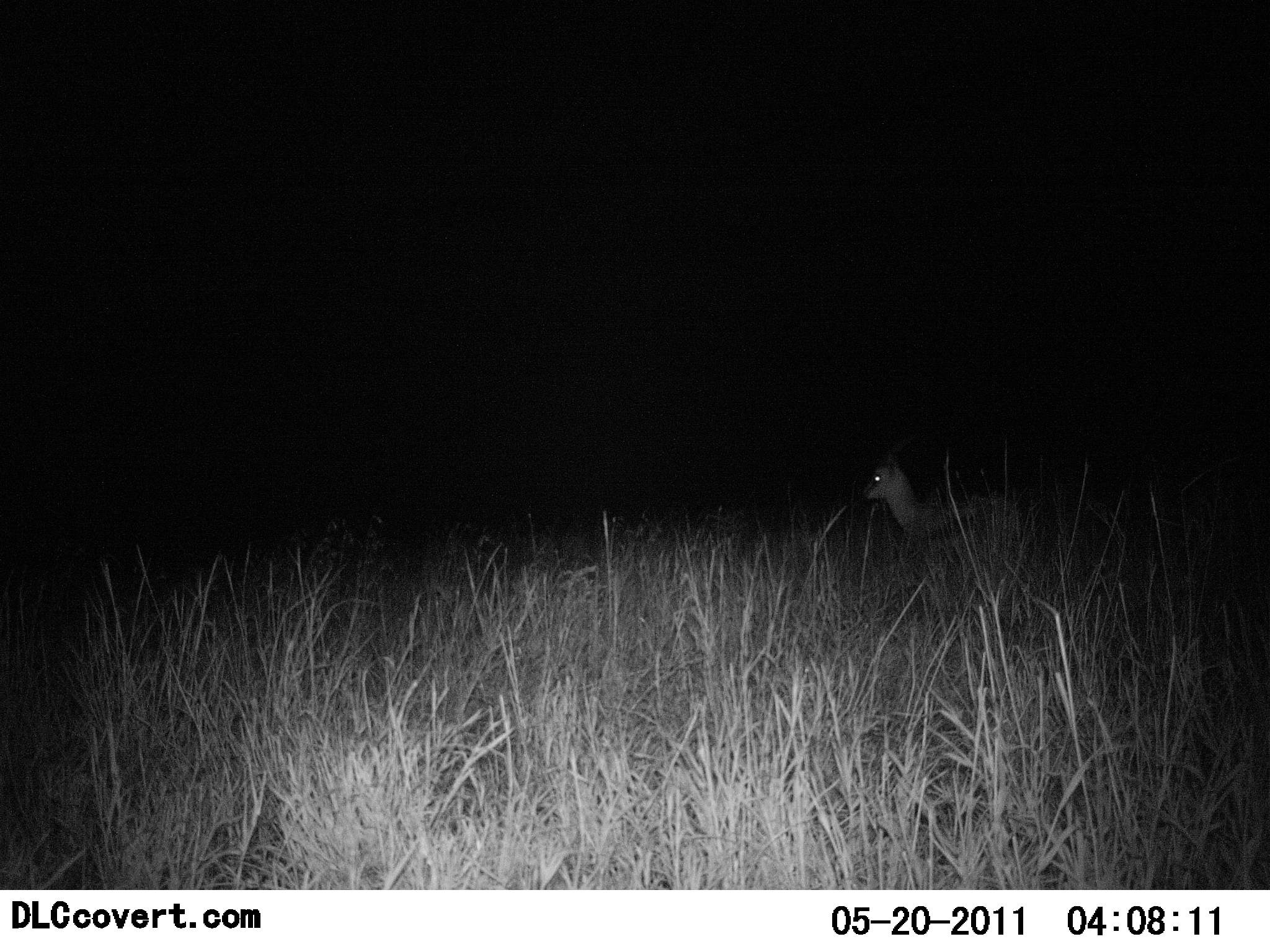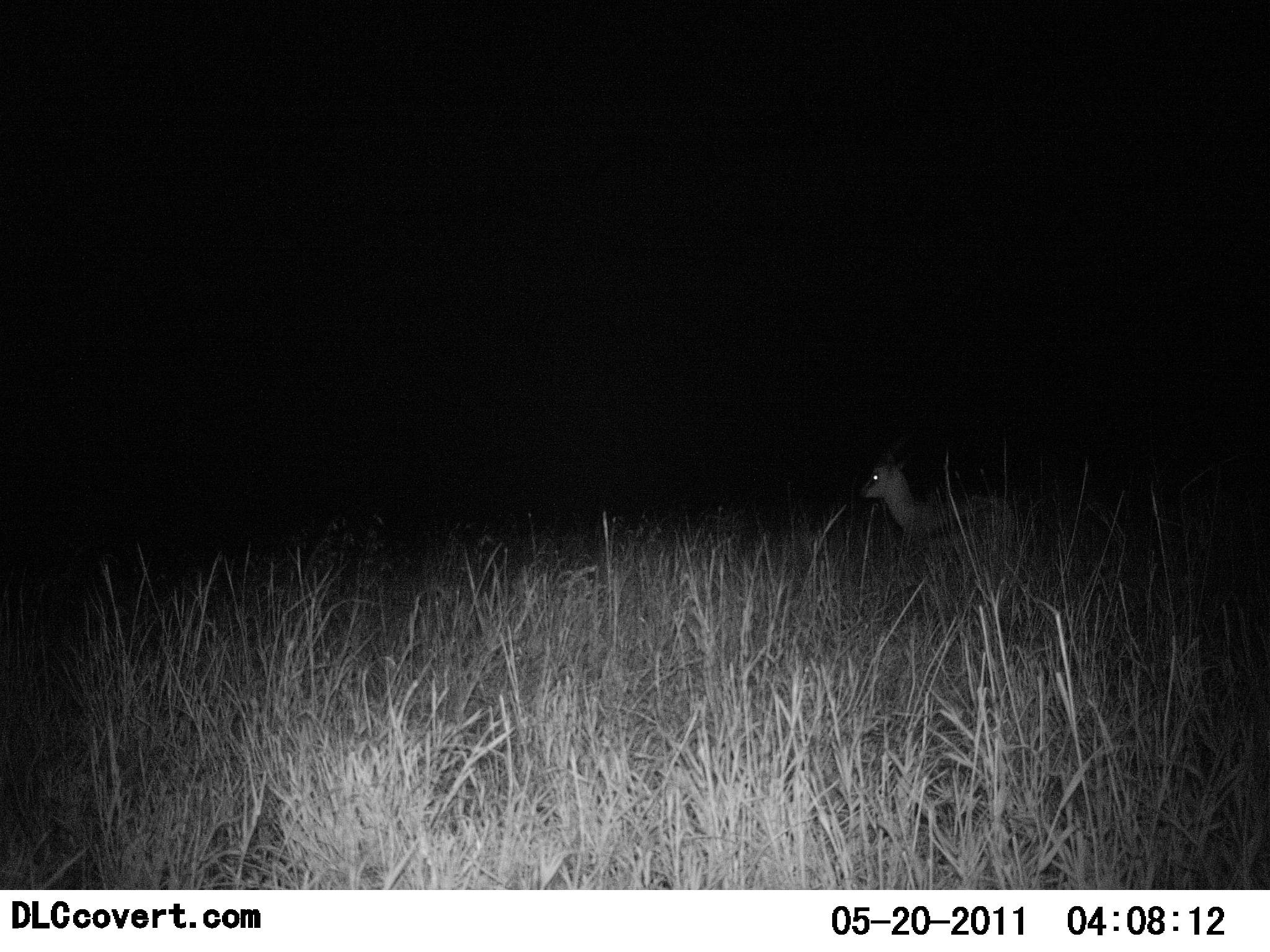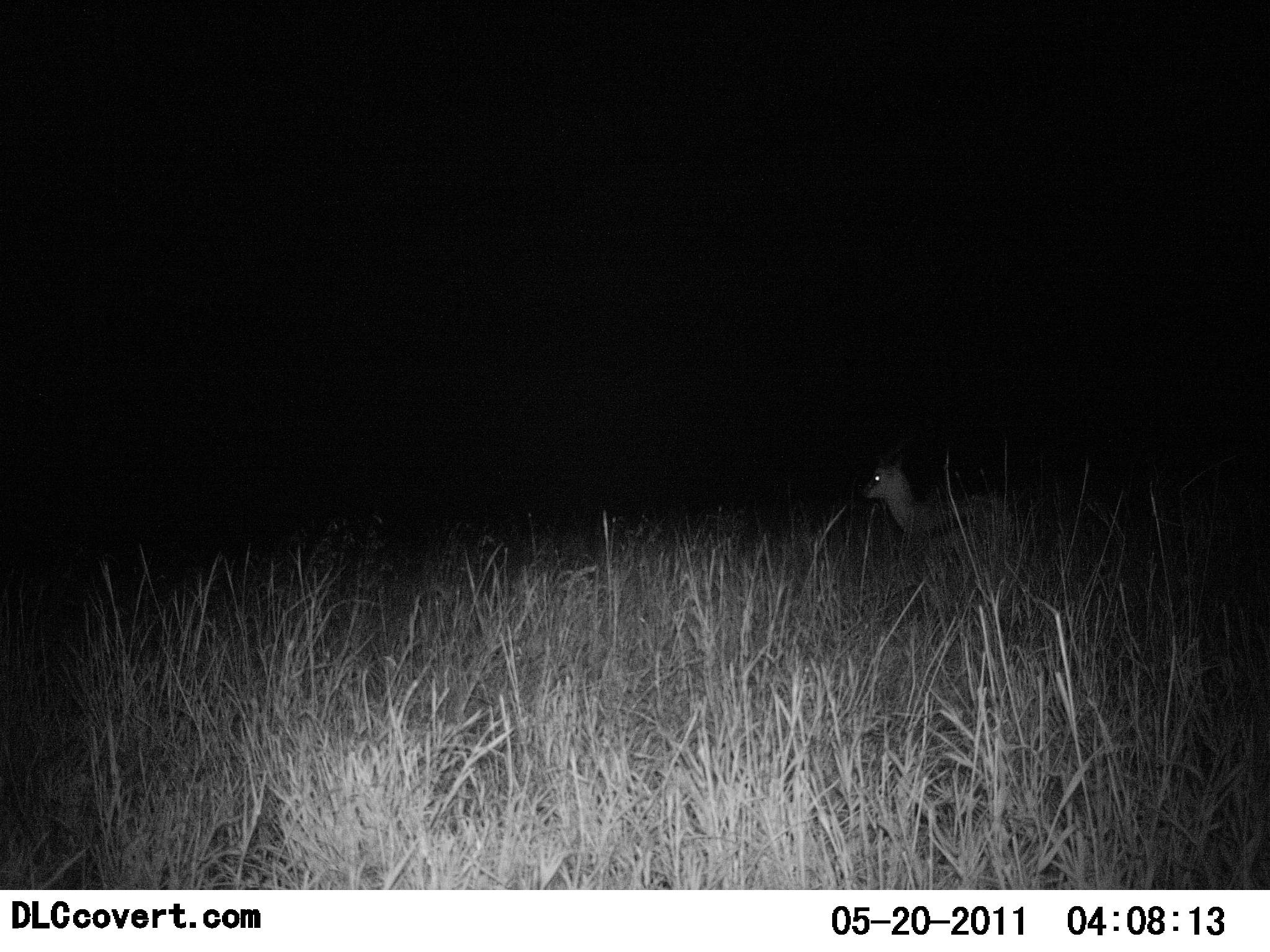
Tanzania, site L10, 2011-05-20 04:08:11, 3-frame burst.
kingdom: Animalia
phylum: Chordata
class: Mammalia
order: Artiodactyla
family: Bovidae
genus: Eudorcas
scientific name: Eudorcas thomsonii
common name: thomson's gazelle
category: gazellethomsons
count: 1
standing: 90%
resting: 0%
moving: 10%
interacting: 0%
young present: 0%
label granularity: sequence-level